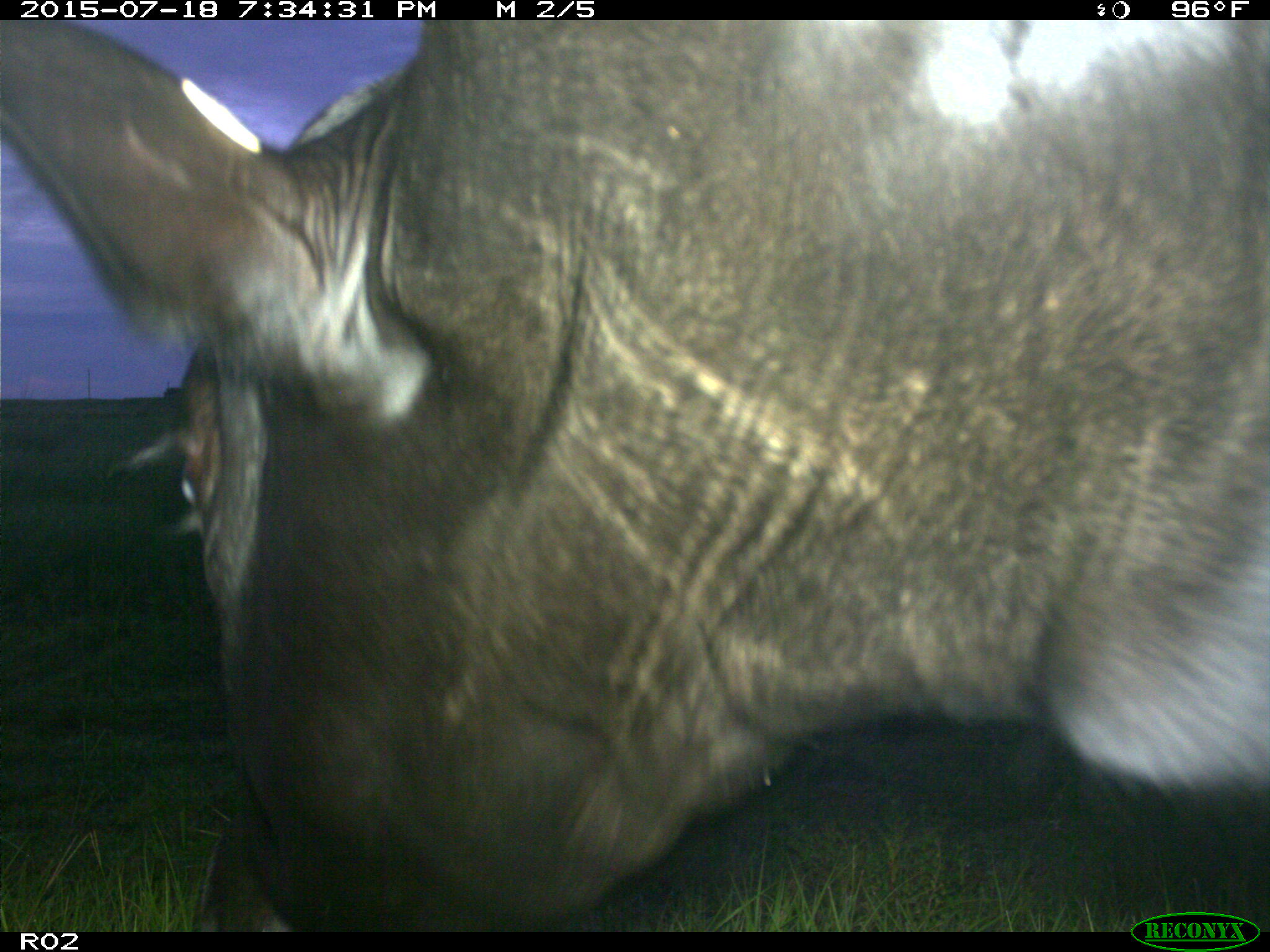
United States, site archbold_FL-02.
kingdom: Animalia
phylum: Chordata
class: Mammalia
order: Artiodactyla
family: Bovidae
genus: Bos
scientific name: Bos taurus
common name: domestic cow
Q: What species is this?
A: Bos taurus (domestic cow).